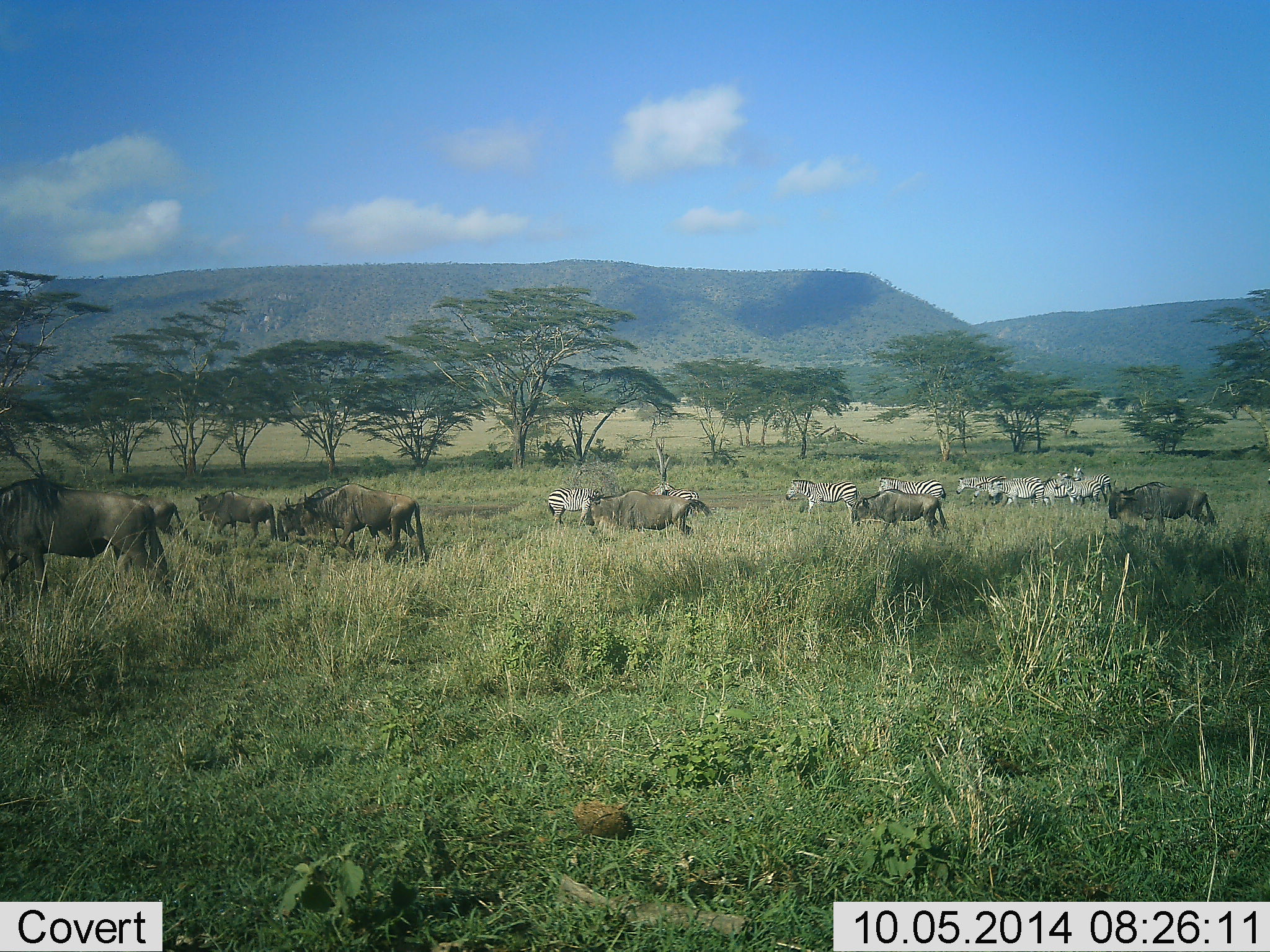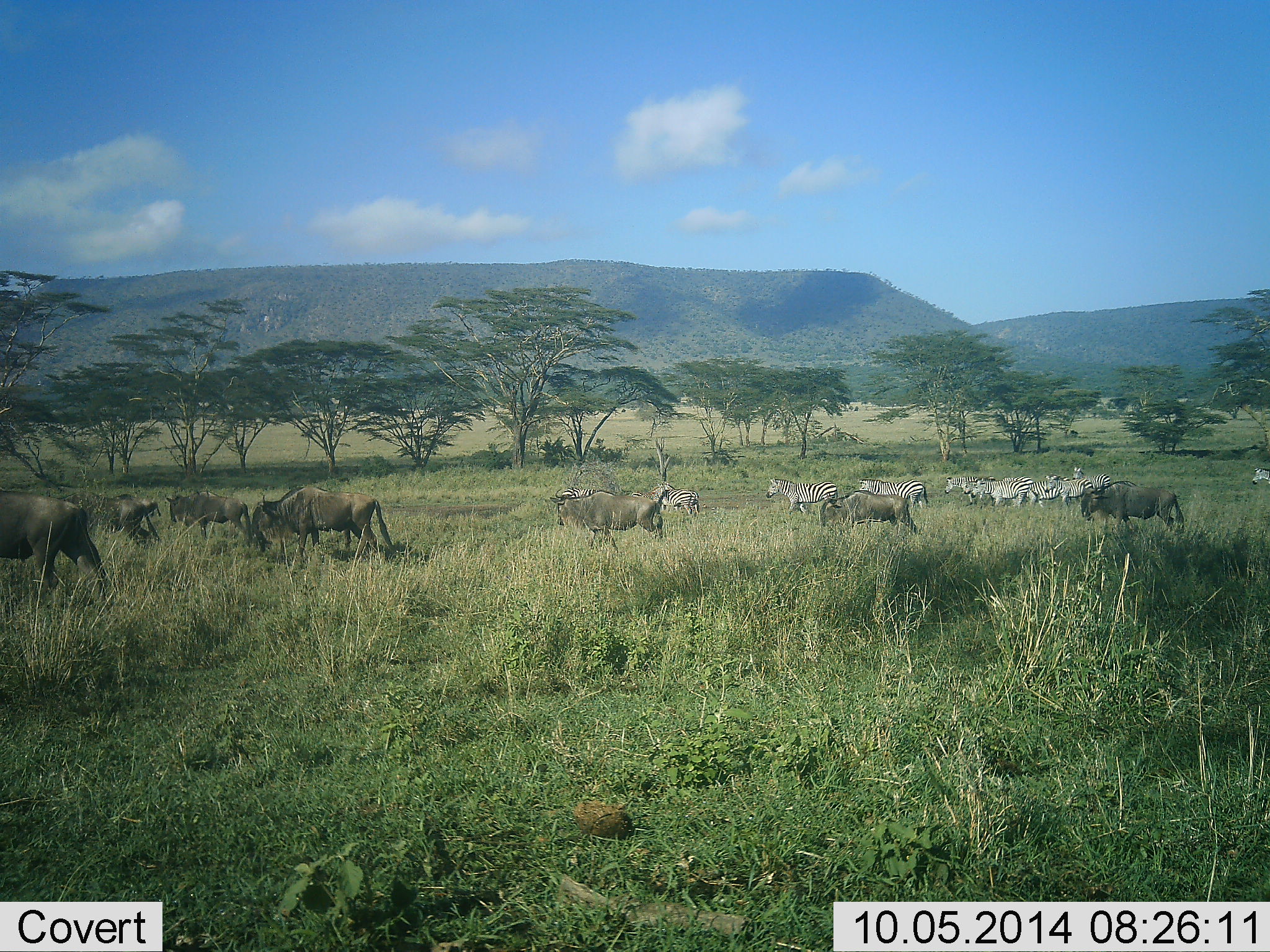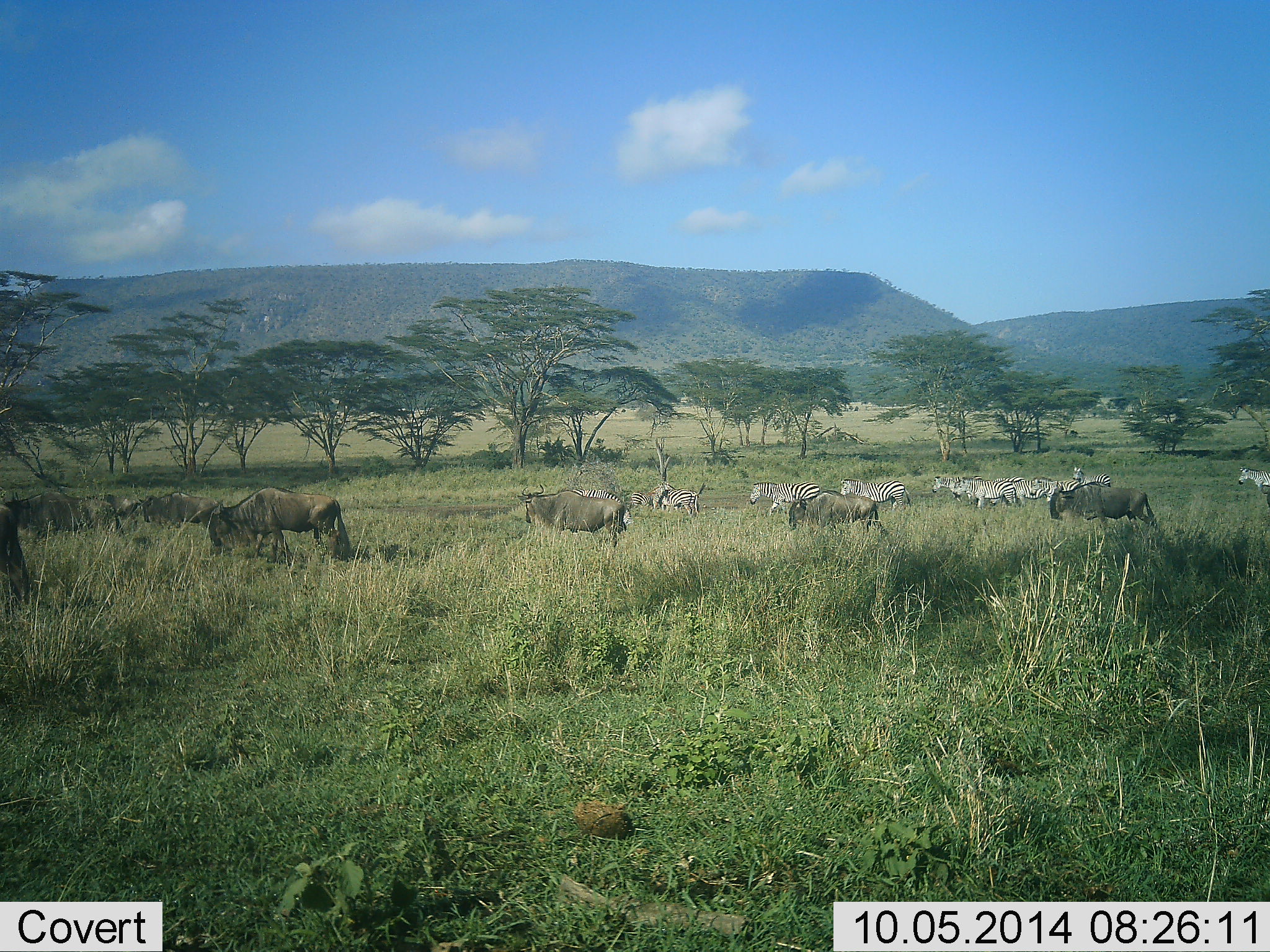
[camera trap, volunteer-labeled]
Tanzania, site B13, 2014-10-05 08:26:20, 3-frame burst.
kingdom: Animalia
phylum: Chordata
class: Mammalia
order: Artiodactyla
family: Bovidae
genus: Connochaetes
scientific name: Connochaetes taurinus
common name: blue wildebeest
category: wildebeest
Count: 8.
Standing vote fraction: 9%.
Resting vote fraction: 0%.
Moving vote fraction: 91%.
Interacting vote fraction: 0%.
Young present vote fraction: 0%.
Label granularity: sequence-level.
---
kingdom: Animalia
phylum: Chordata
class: Mammalia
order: Perissodactyla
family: Equidae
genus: Equus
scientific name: Equus quagga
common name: plains zebra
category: zebra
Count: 11-50.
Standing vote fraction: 40%.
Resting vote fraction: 0%.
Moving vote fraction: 100%.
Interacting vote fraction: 0%.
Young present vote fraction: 0%.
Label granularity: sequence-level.